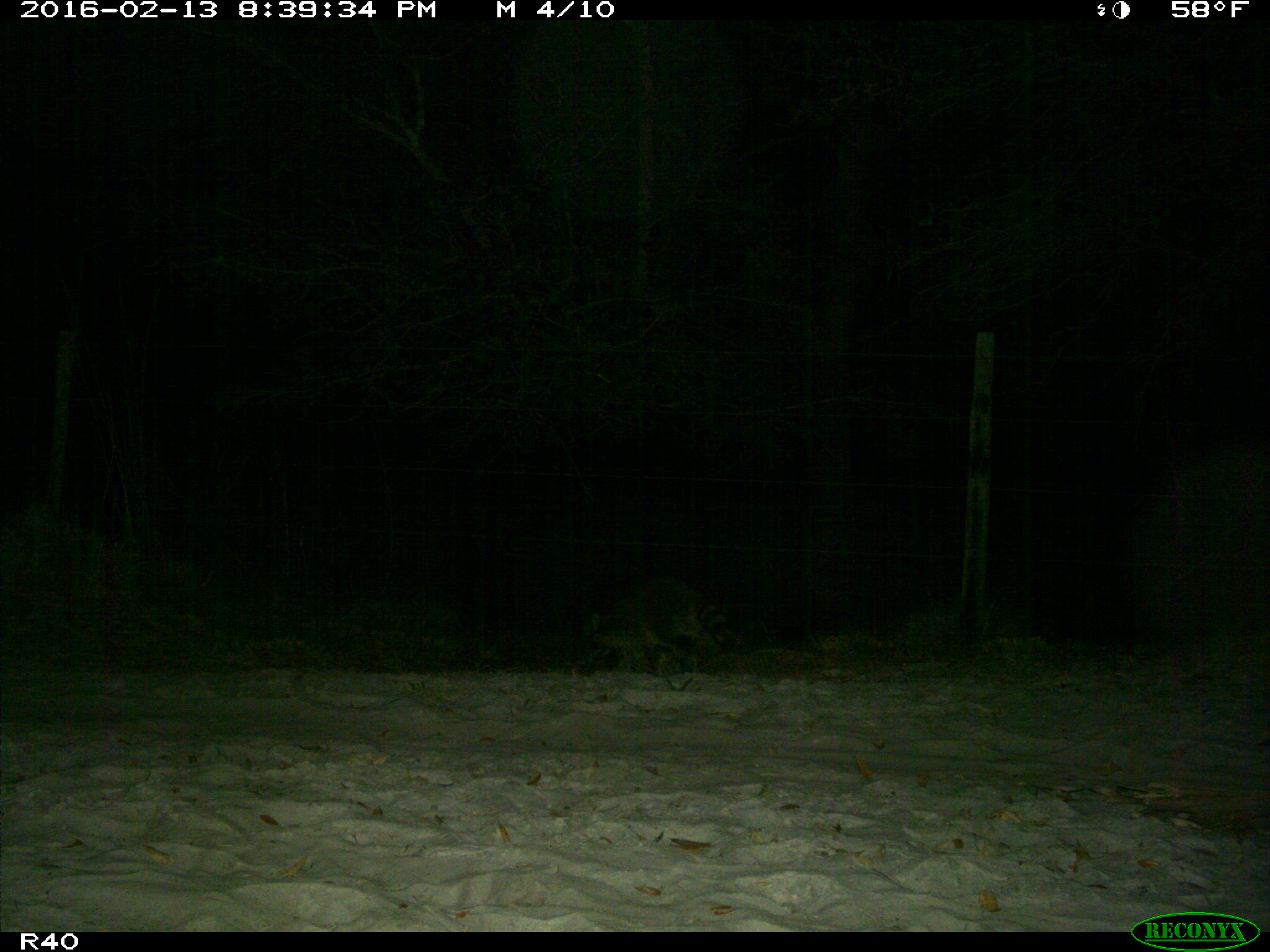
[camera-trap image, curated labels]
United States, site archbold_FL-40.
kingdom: Animalia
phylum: Chordata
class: Mammalia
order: Carnivora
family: Procyonidae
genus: Procyon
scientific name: Procyon lotor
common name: common raccoon